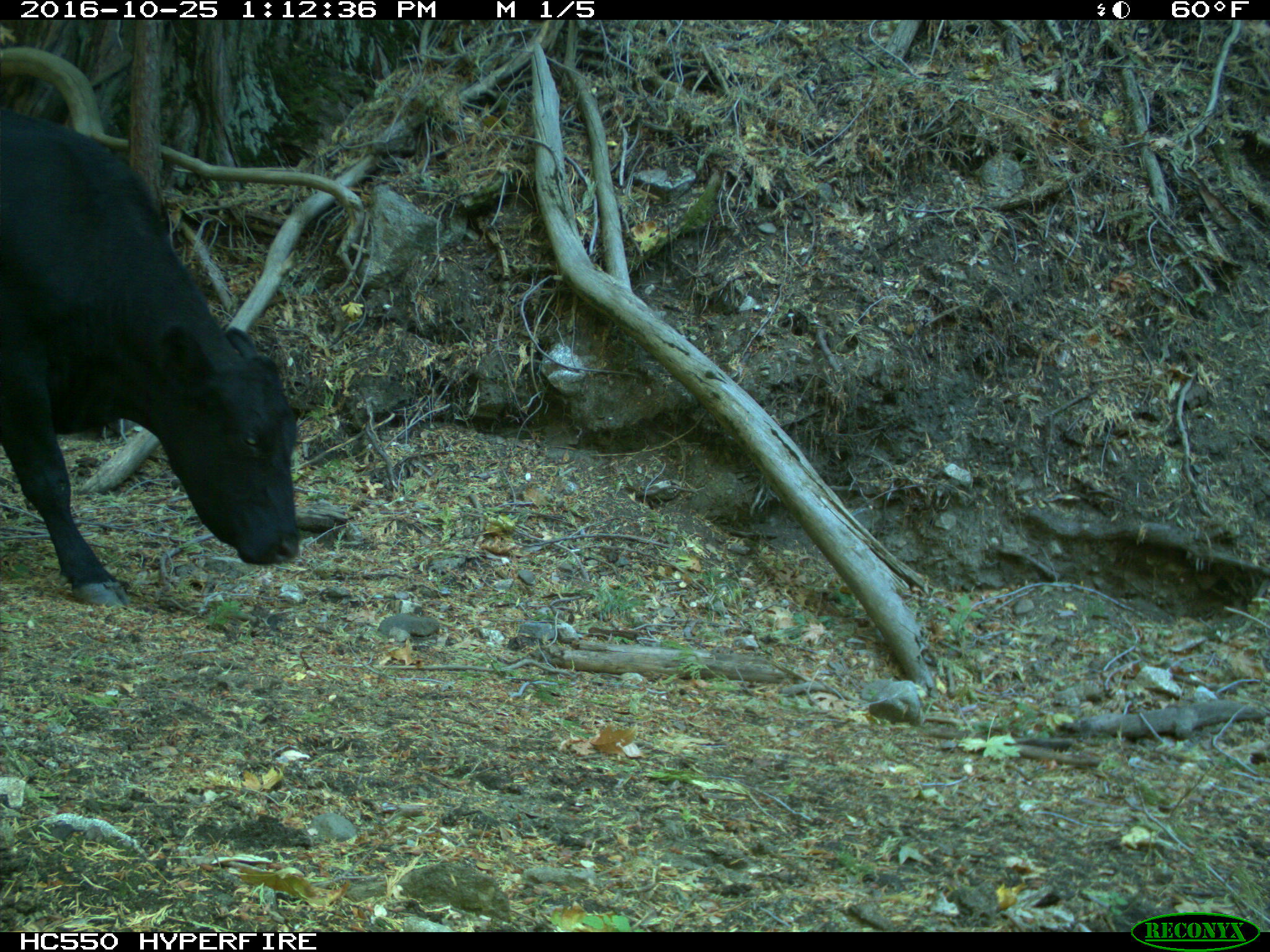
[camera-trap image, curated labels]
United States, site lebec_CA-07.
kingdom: Animalia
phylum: Chordata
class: Mammalia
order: Artiodactyla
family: Bovidae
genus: Bos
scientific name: Bos taurus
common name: domestic cow